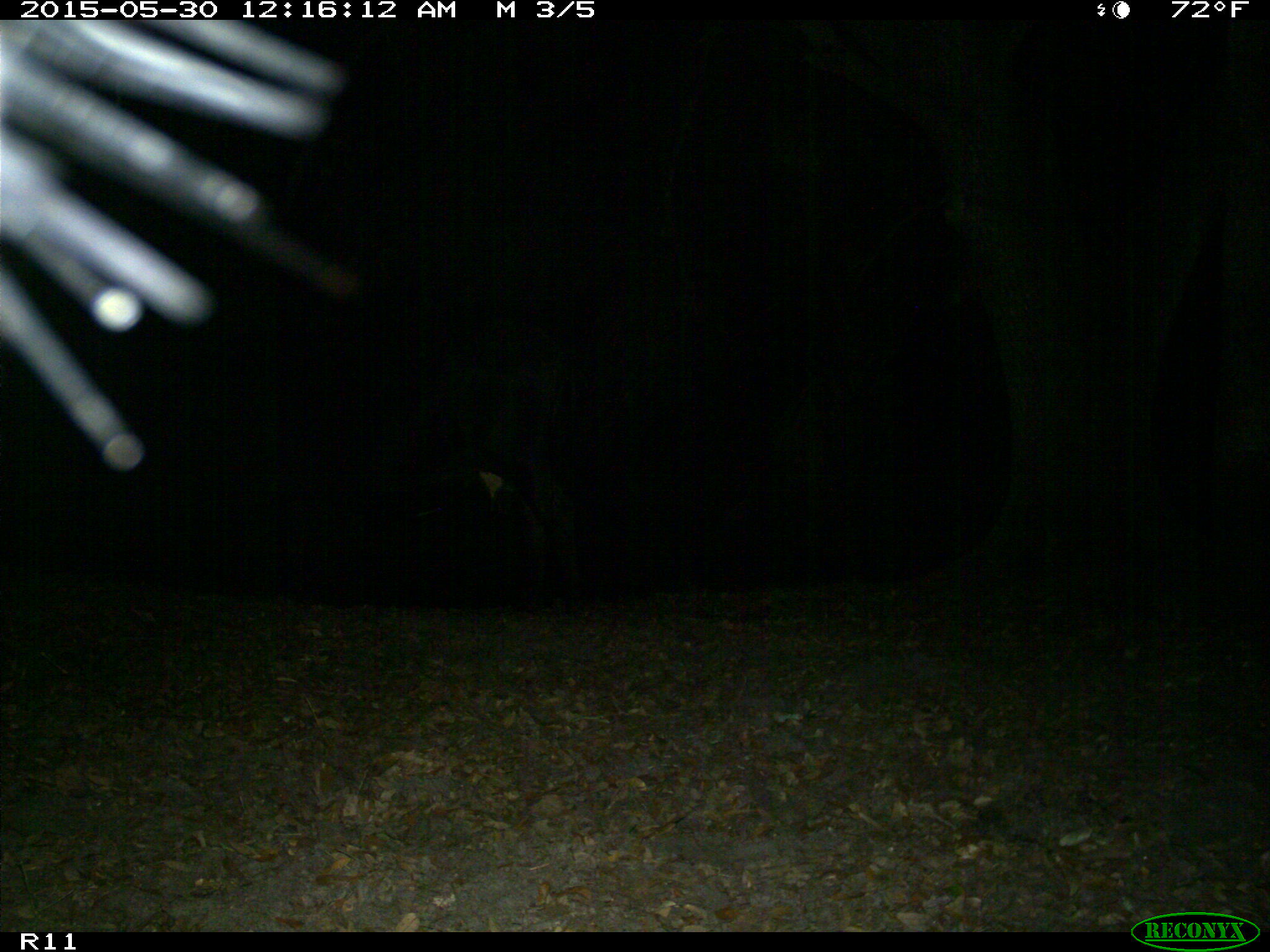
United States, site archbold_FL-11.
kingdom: Animalia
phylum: Chordata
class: Mammalia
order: Artiodactyla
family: Bovidae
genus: Bos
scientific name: Bos taurus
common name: domestic cow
Bos taurus (domestic cow).